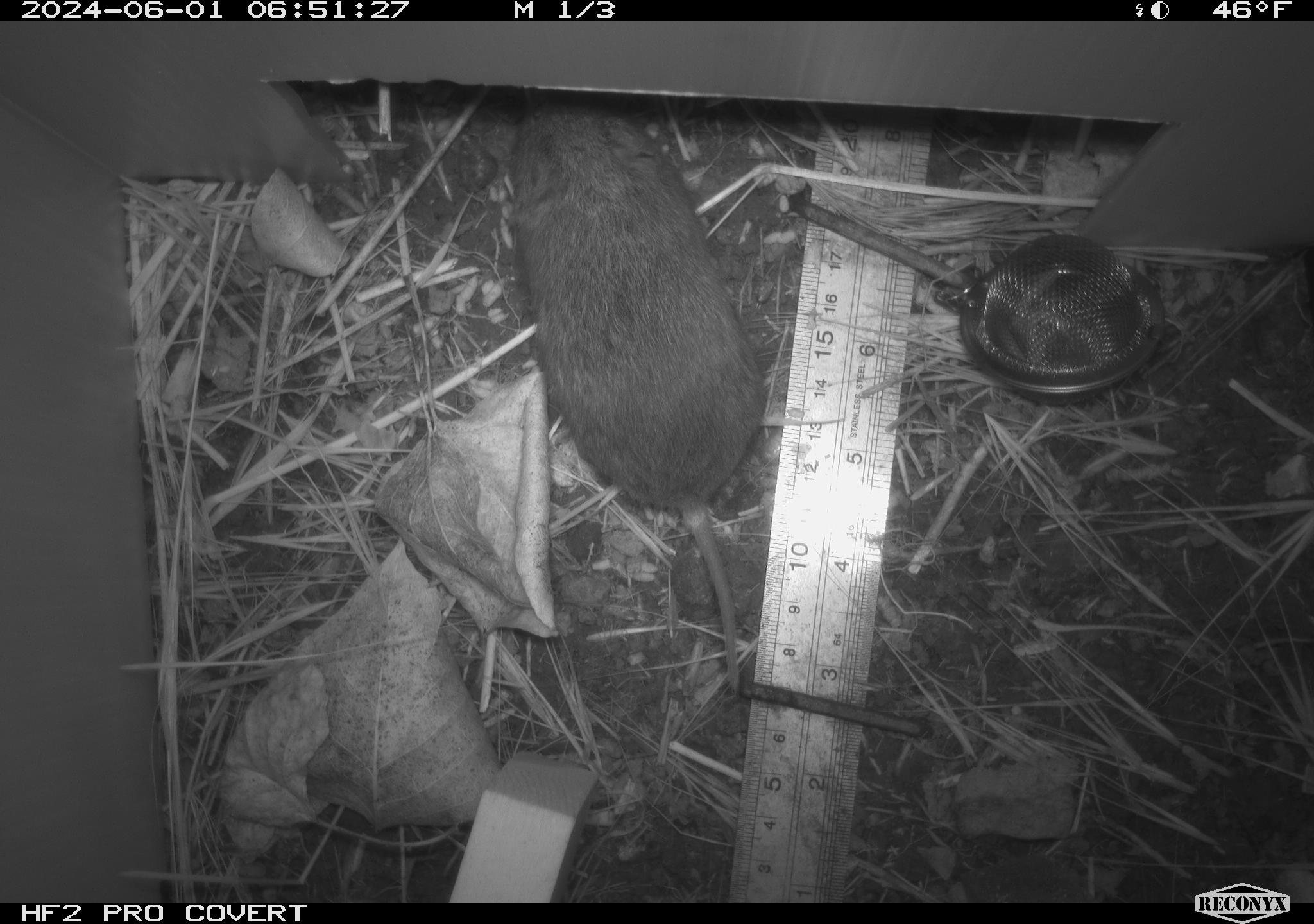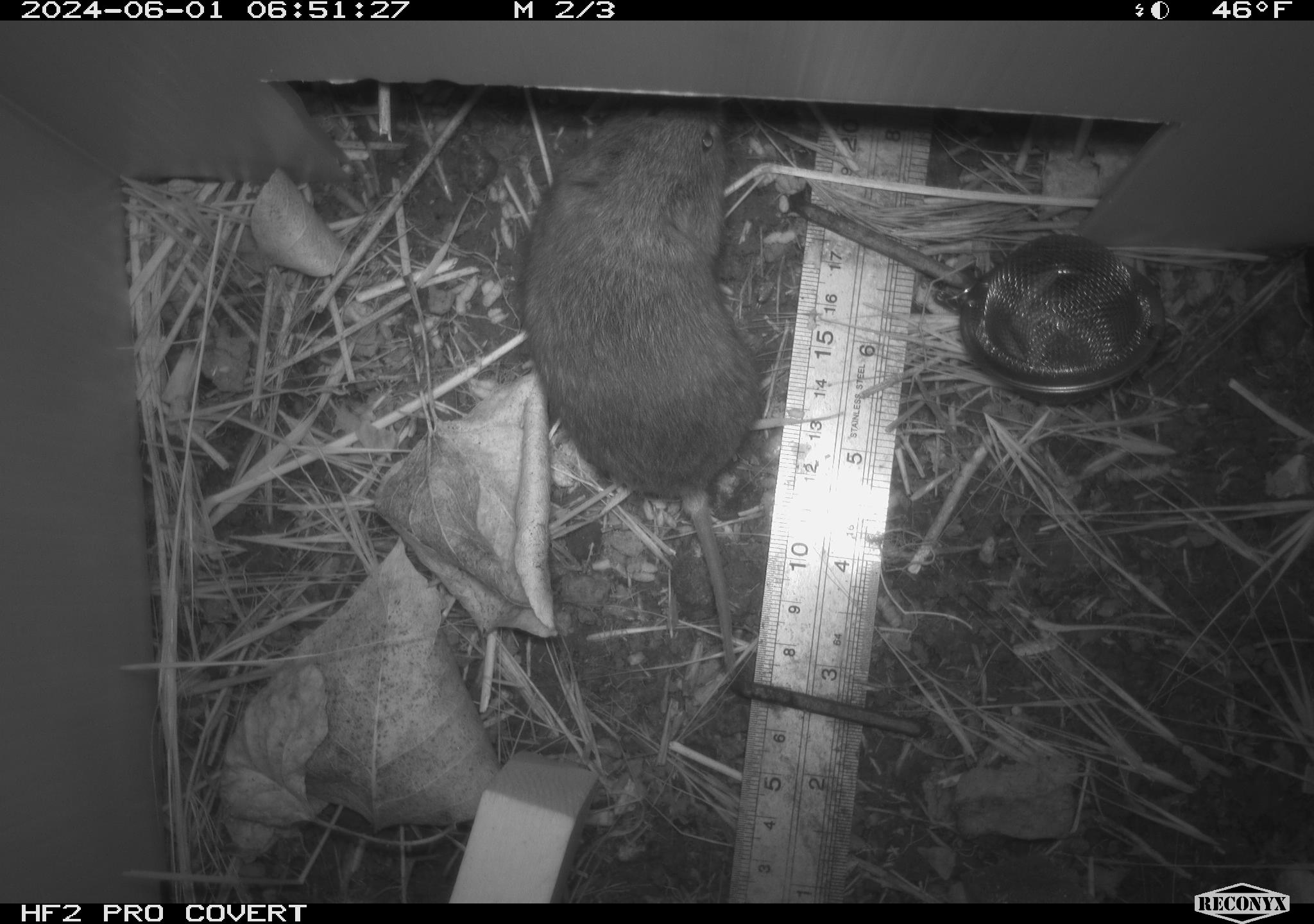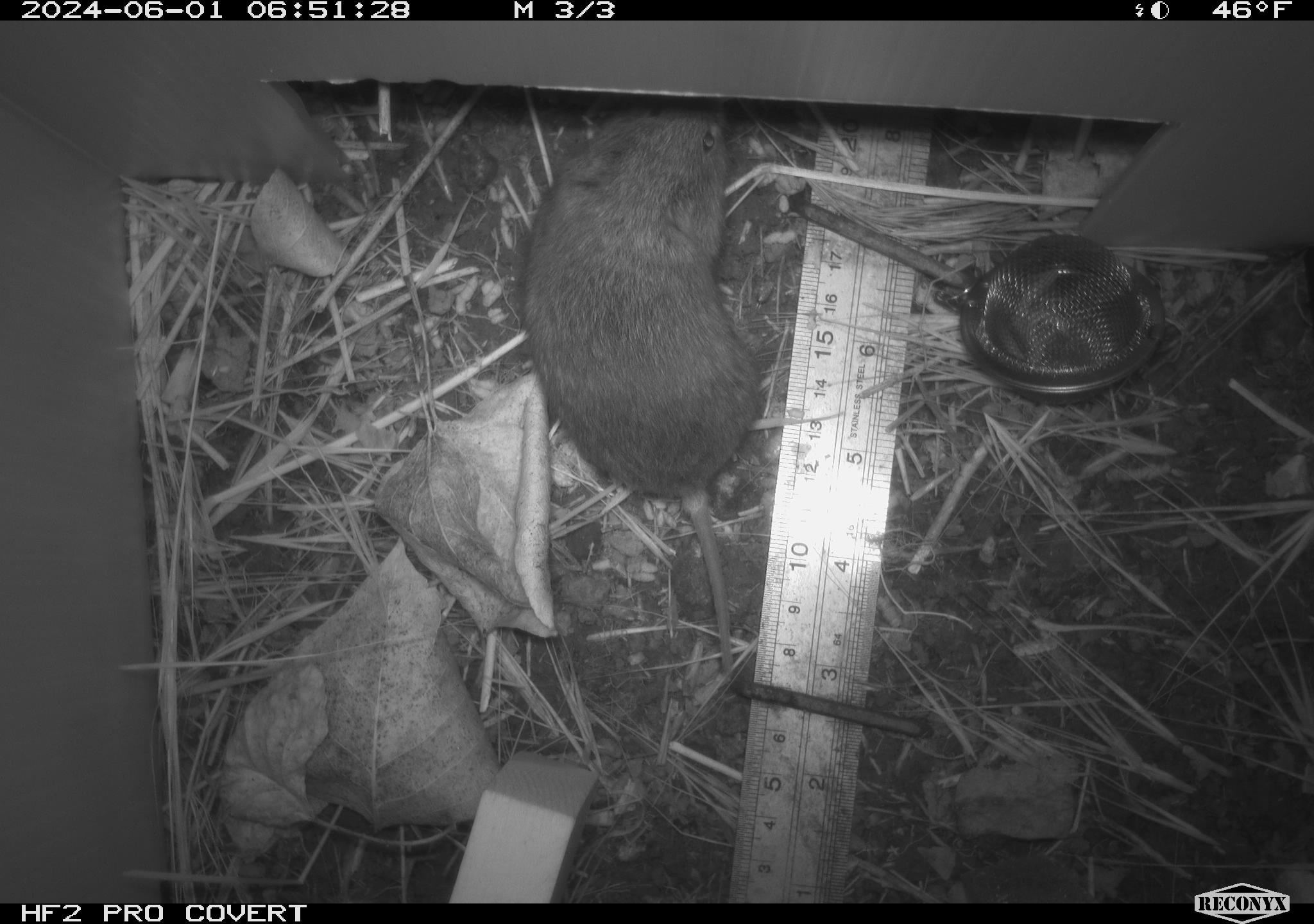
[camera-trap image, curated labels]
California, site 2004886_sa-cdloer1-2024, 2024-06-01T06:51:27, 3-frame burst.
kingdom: Animalia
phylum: Chordata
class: Mammalia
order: Rodentia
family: Cricetidae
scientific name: Arvicolinae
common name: voles, lemmings, and muskrats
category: arvicolinae subfamily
Arvicolinae subfamily (voles, lemmings, and muskrats) (Arvicolinae).